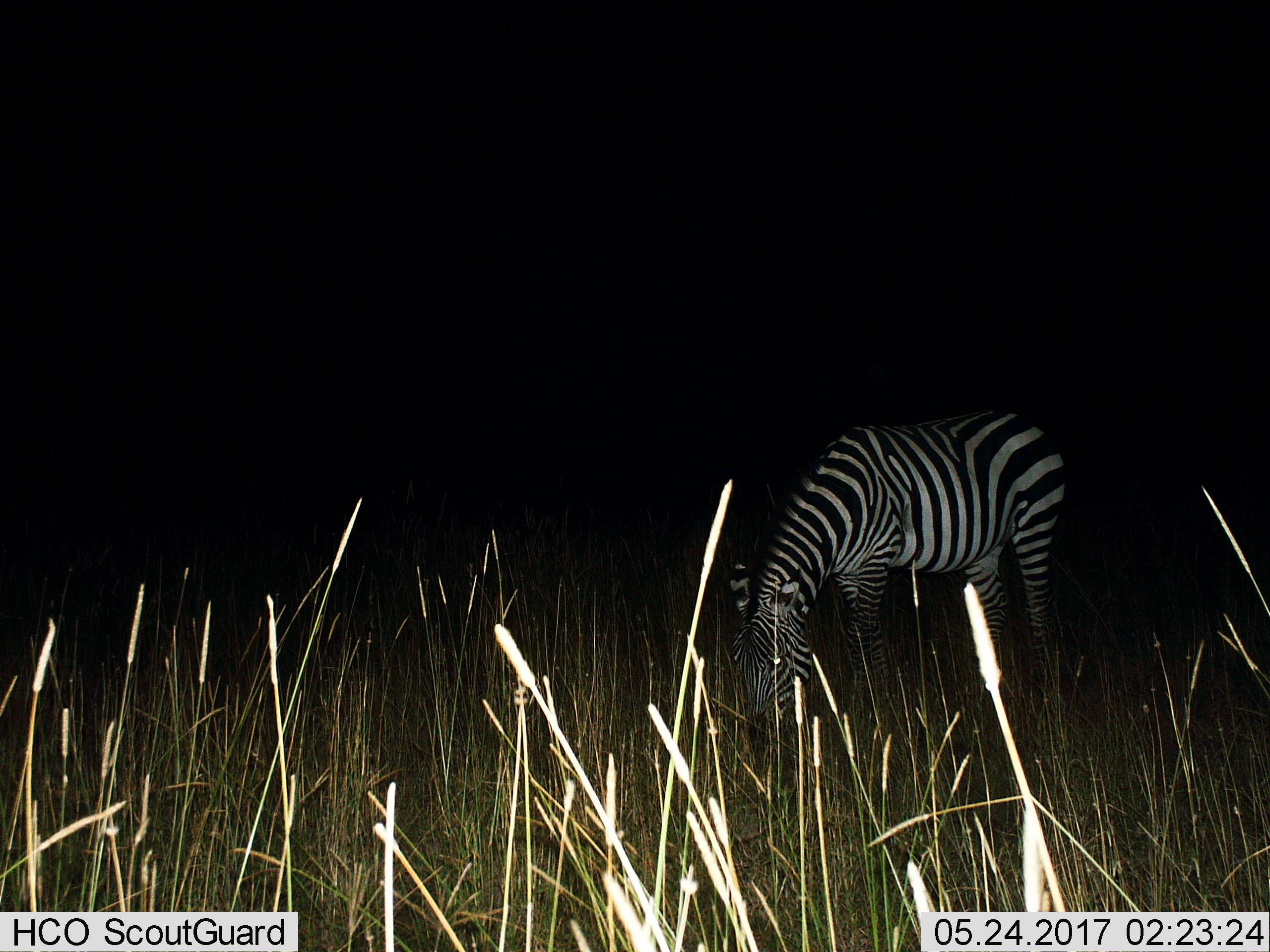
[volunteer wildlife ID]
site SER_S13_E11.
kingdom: Animalia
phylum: Chordata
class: Mammalia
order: Perissodactyla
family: Equidae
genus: Equus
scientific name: Equus quagga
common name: plains zebra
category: zebraplains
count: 1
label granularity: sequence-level